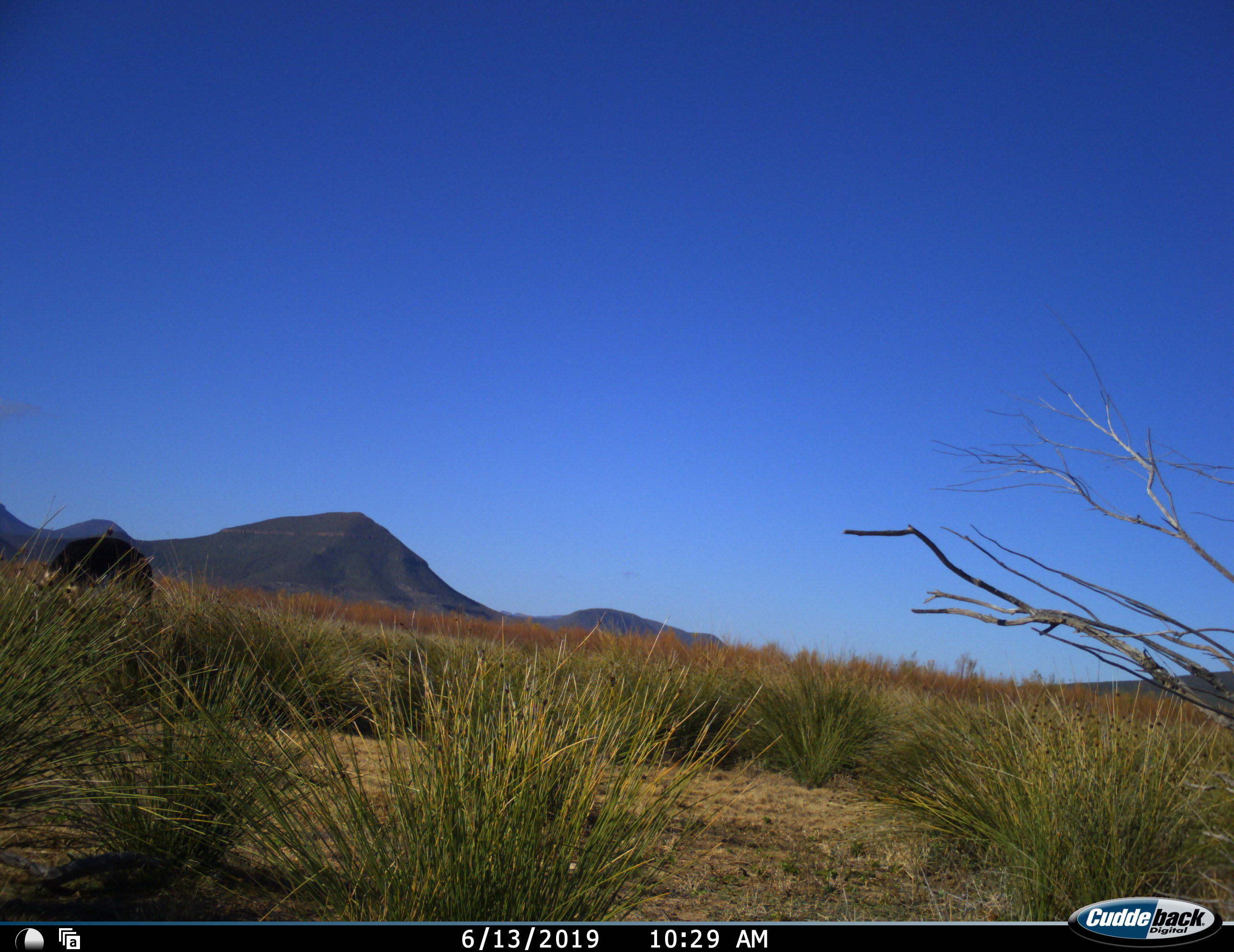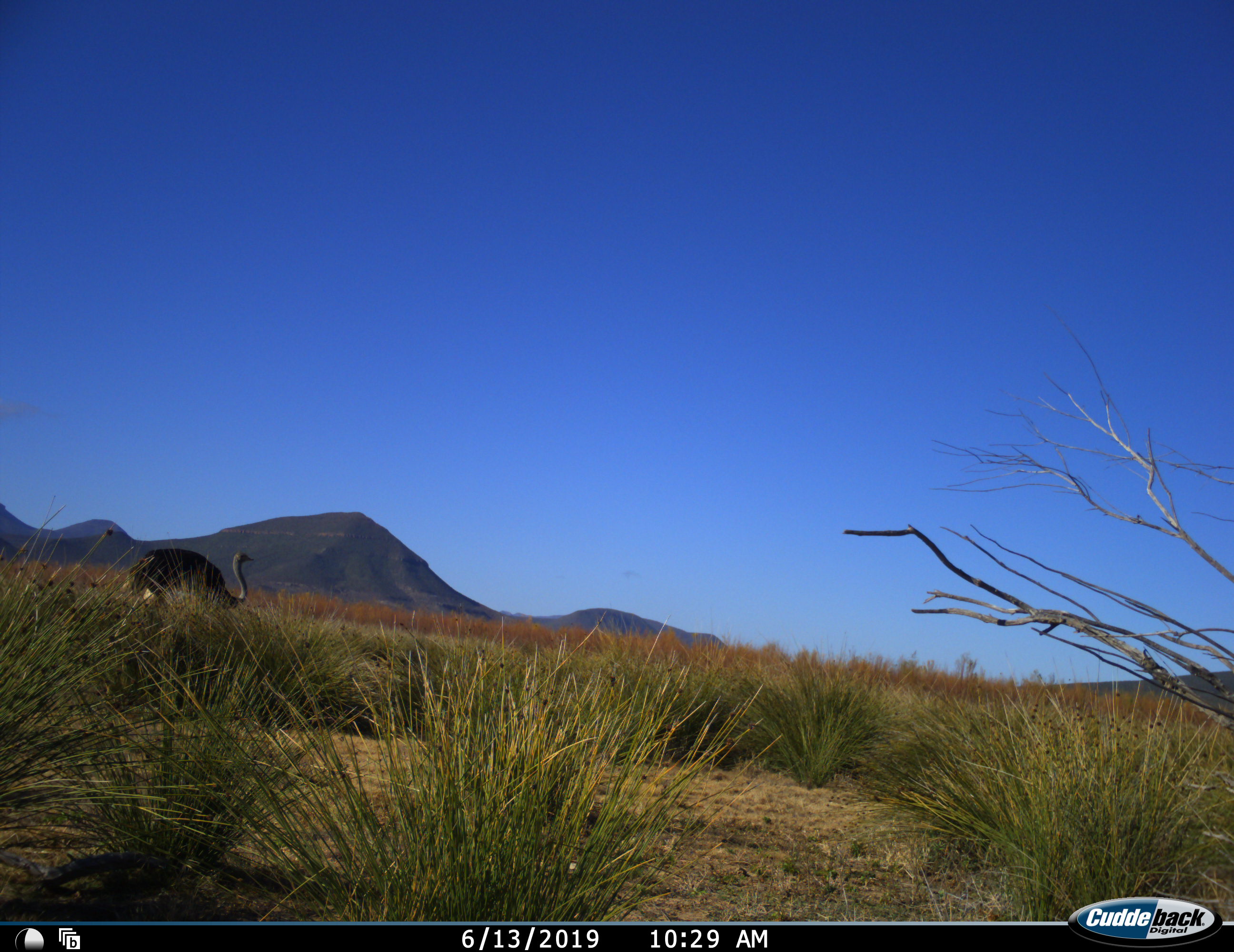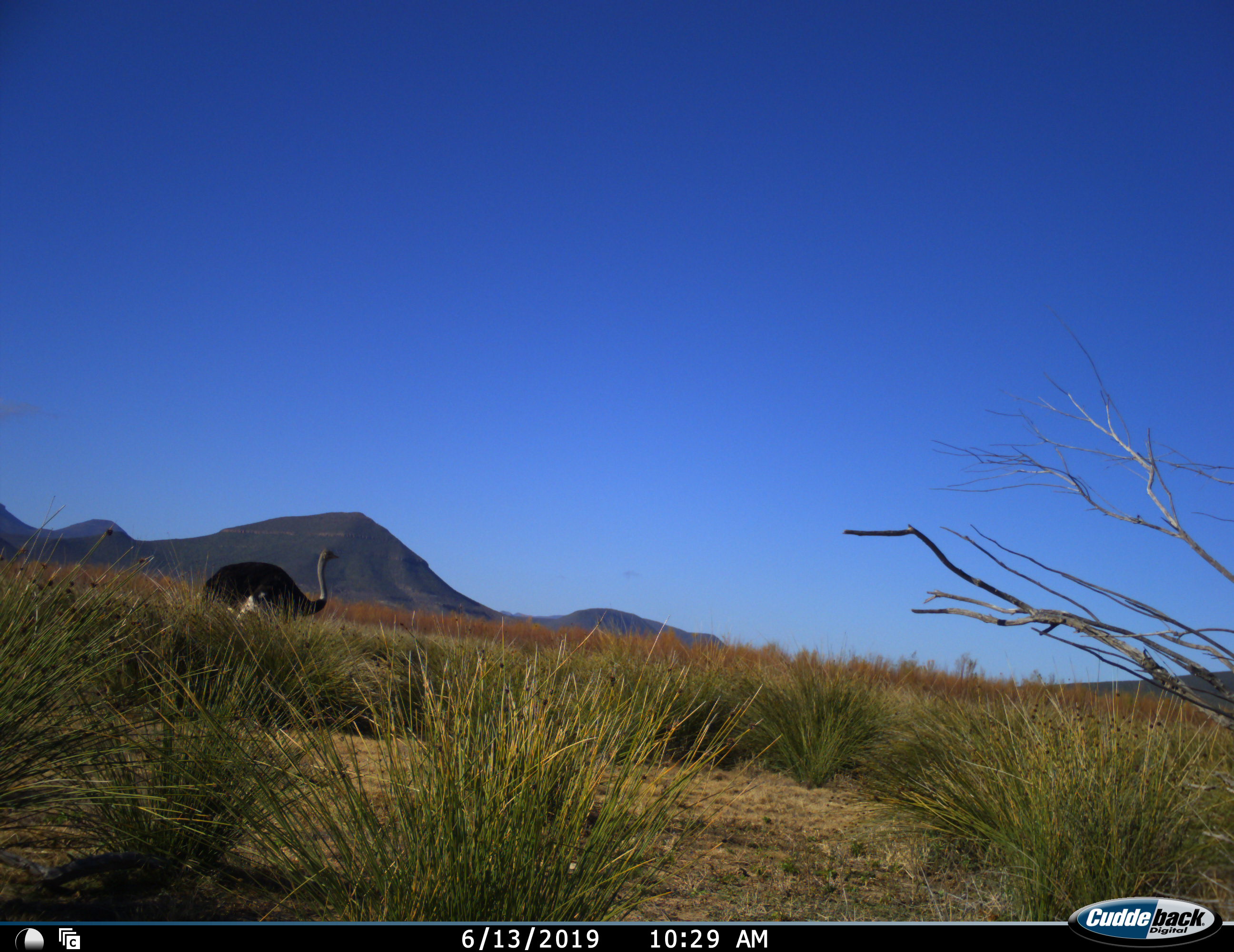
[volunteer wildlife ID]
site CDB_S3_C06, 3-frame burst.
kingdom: Animalia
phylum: Chordata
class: Aves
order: Struthioniformes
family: Struthionidae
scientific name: Struthionidae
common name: ostrich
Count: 1.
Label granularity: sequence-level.